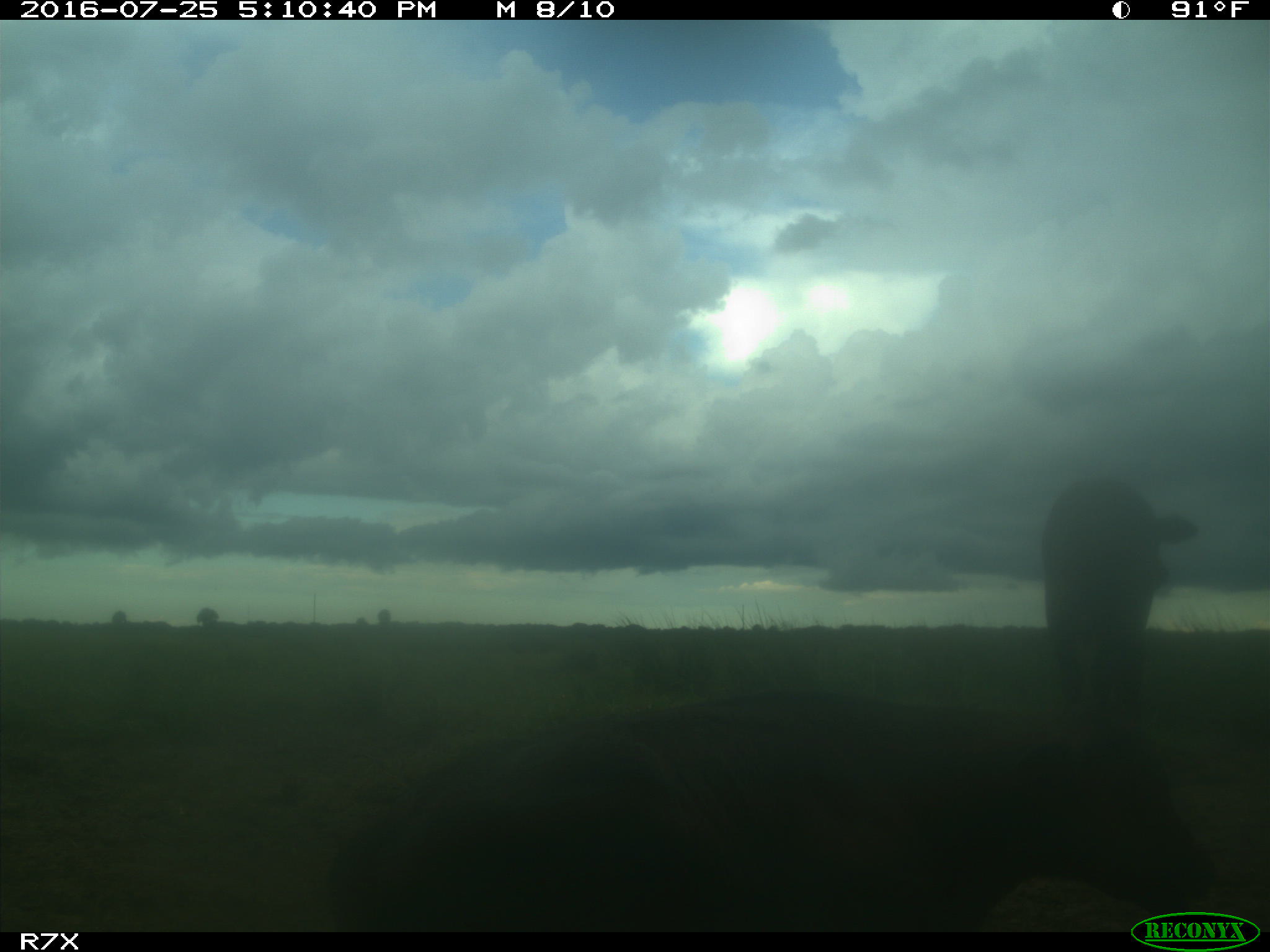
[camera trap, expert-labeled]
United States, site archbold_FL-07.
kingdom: Animalia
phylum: Chordata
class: Mammalia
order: Artiodactyla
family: Bovidae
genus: Bos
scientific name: Bos taurus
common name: domestic cow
Bos taurus (domestic cow).